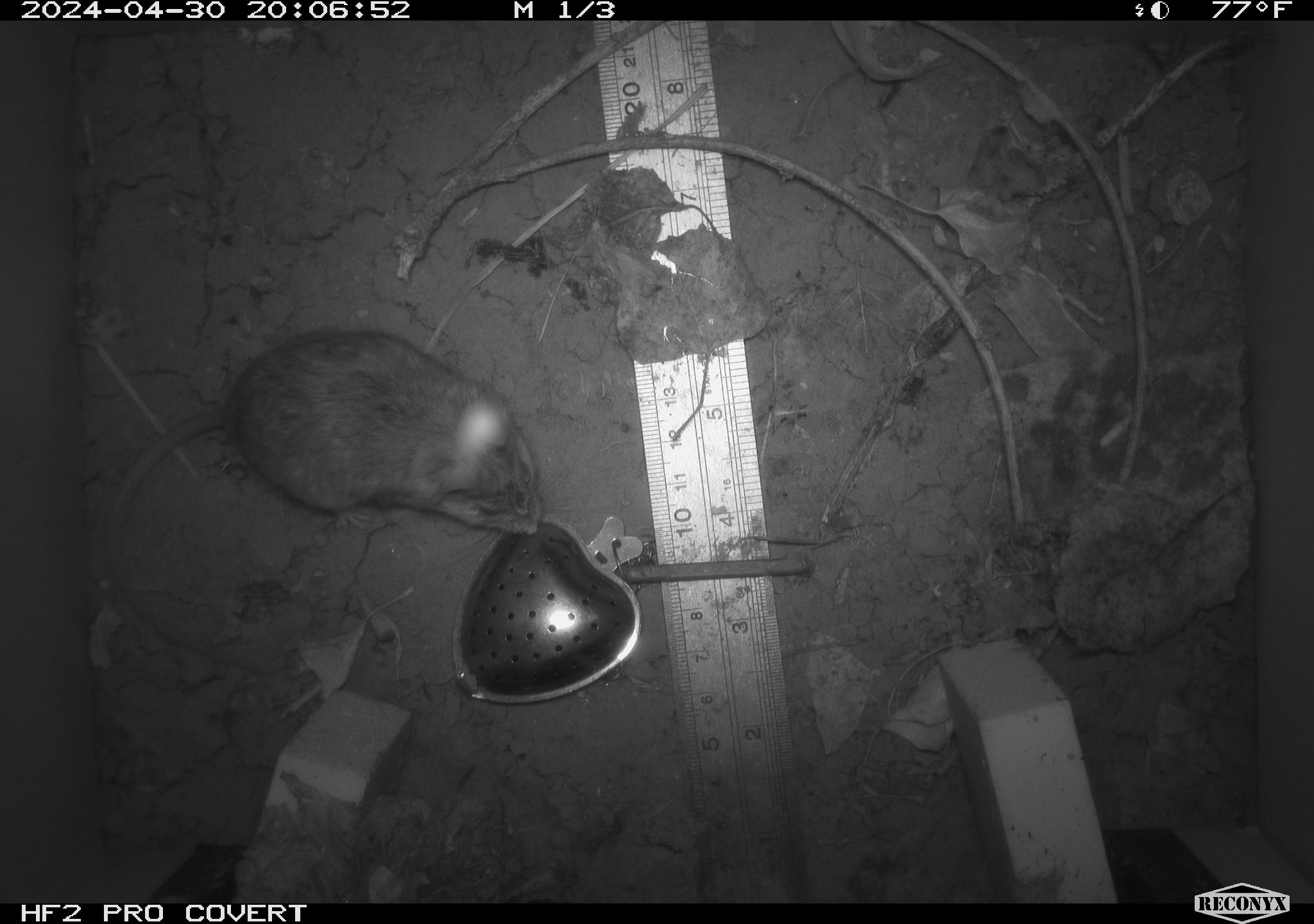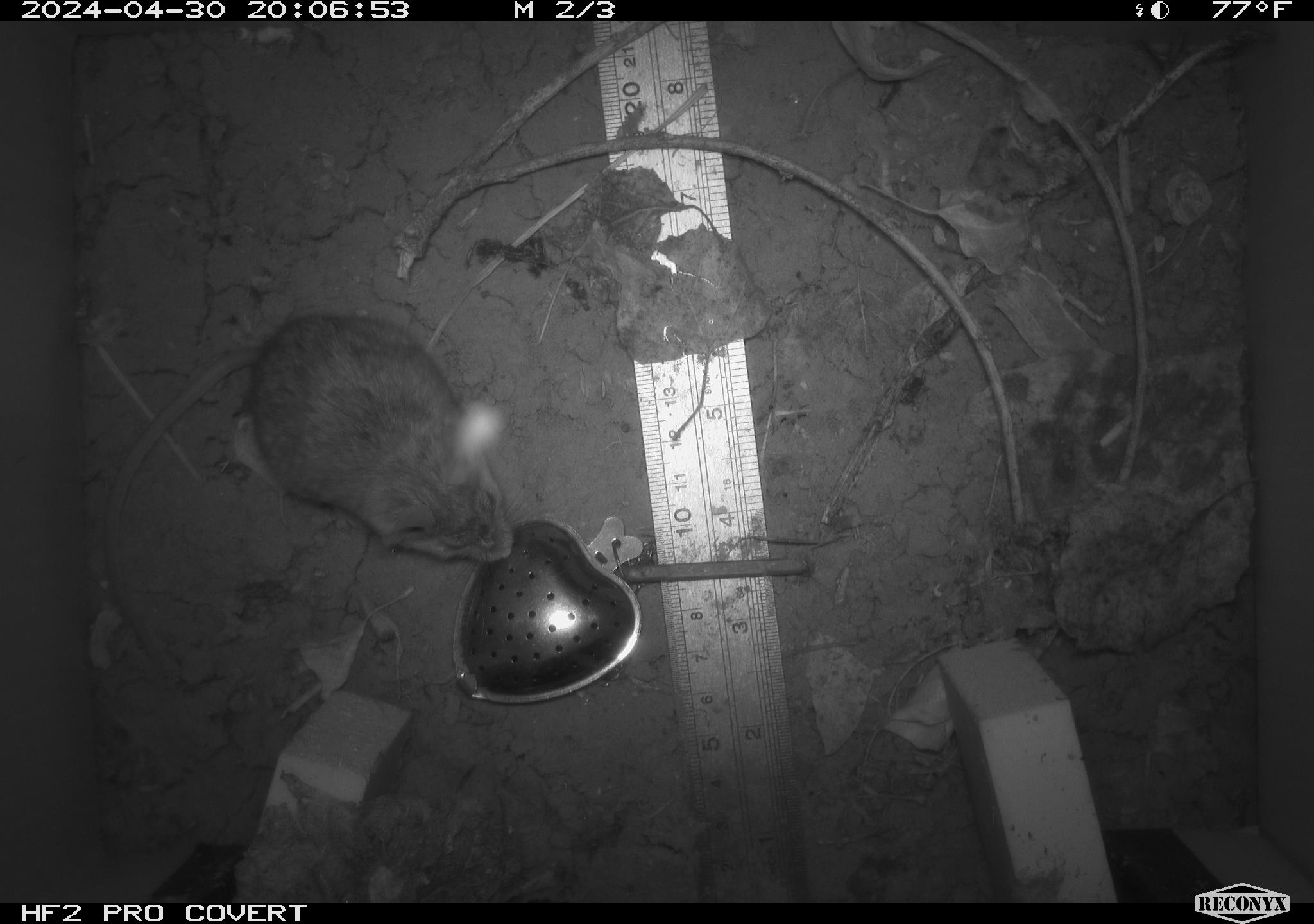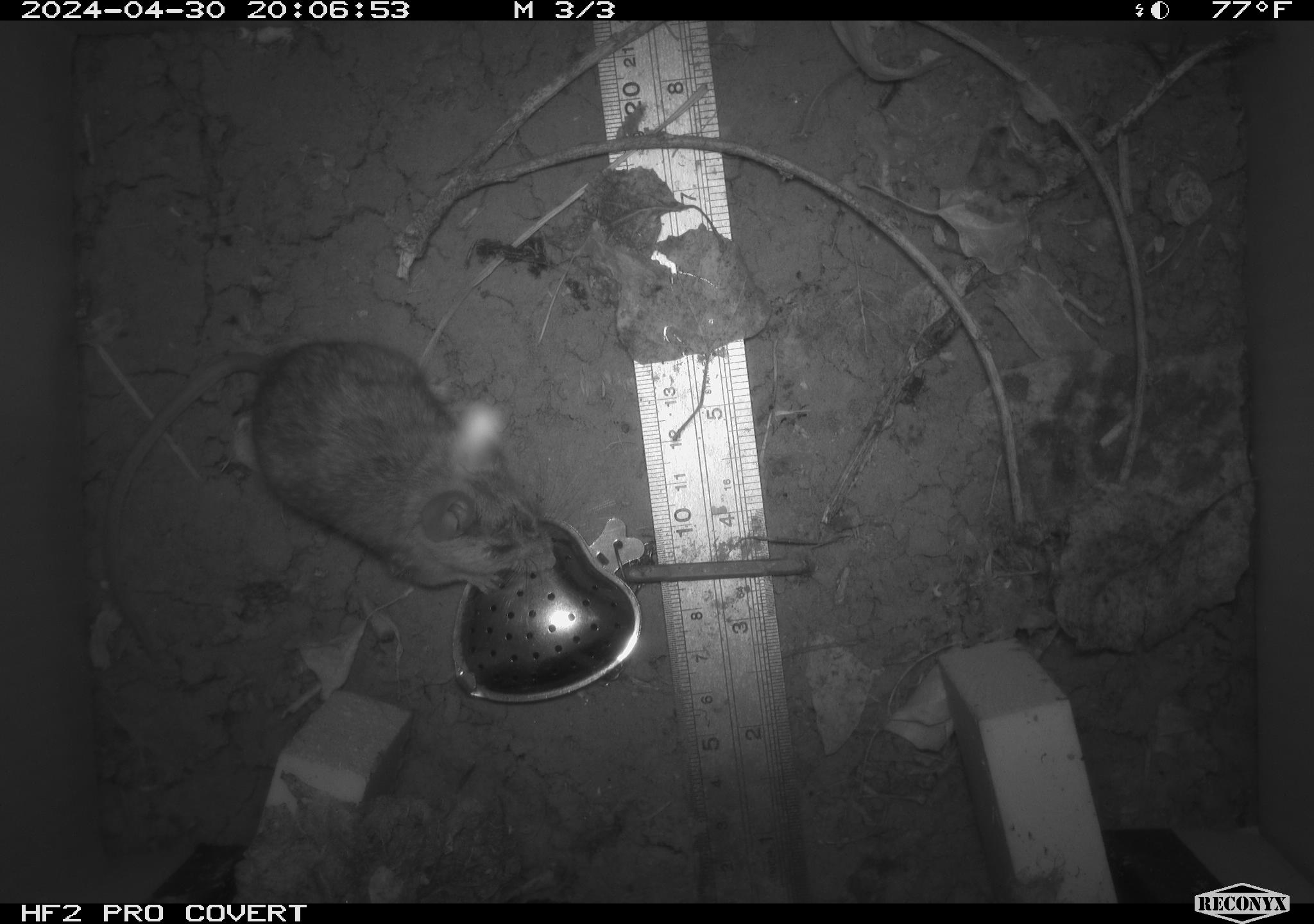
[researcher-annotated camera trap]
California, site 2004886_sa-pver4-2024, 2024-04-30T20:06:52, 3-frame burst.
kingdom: Animalia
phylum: Chordata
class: Mammalia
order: Rodentia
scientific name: Rodentia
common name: mouse species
Mouse species (Rodentia).